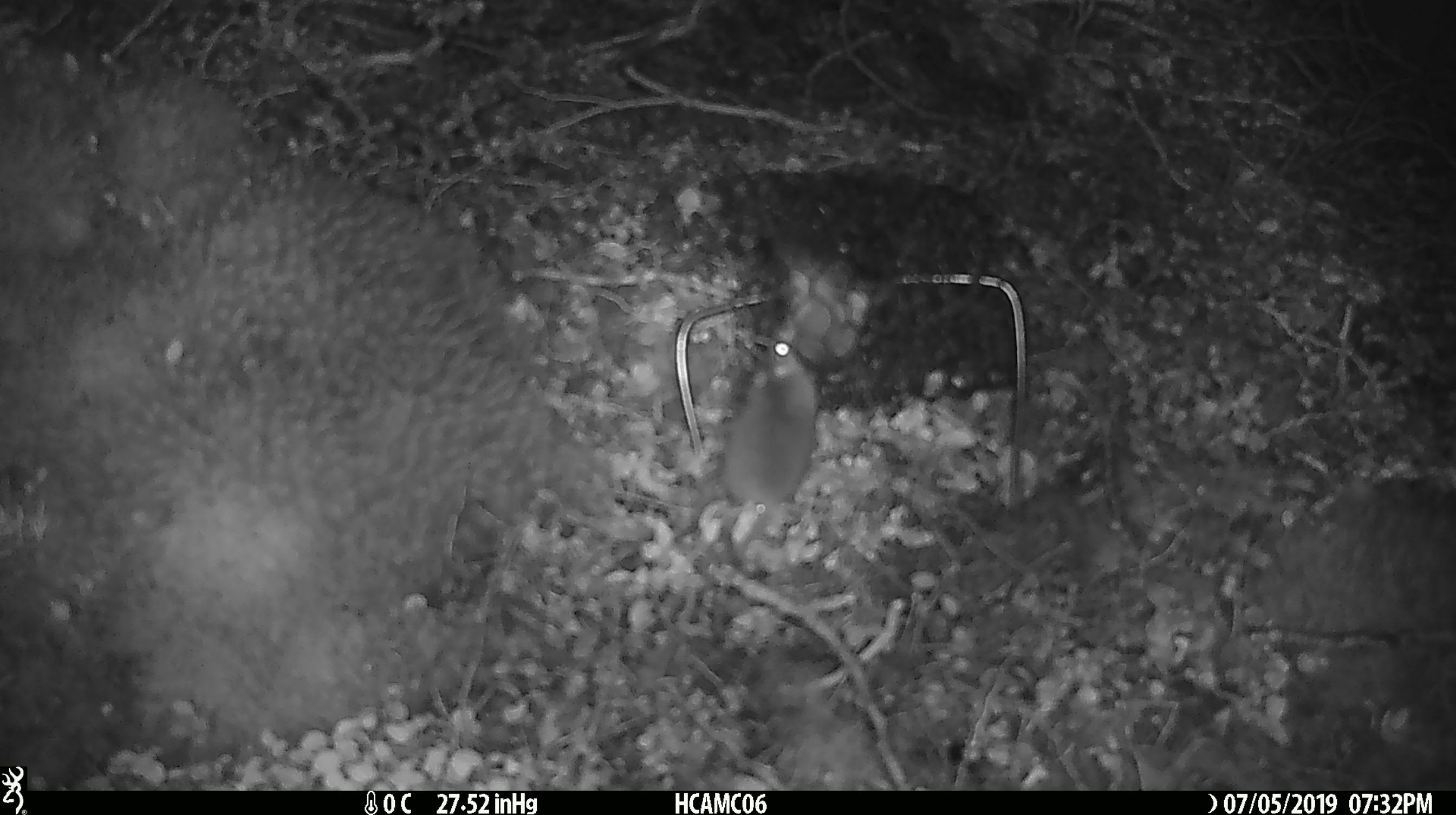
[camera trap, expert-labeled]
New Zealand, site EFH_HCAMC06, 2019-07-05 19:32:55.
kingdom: Animalia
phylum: Chordata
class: Mammalia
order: Rodentia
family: Muridae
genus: Mus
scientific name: Mus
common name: mouse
Mouse (Mus).